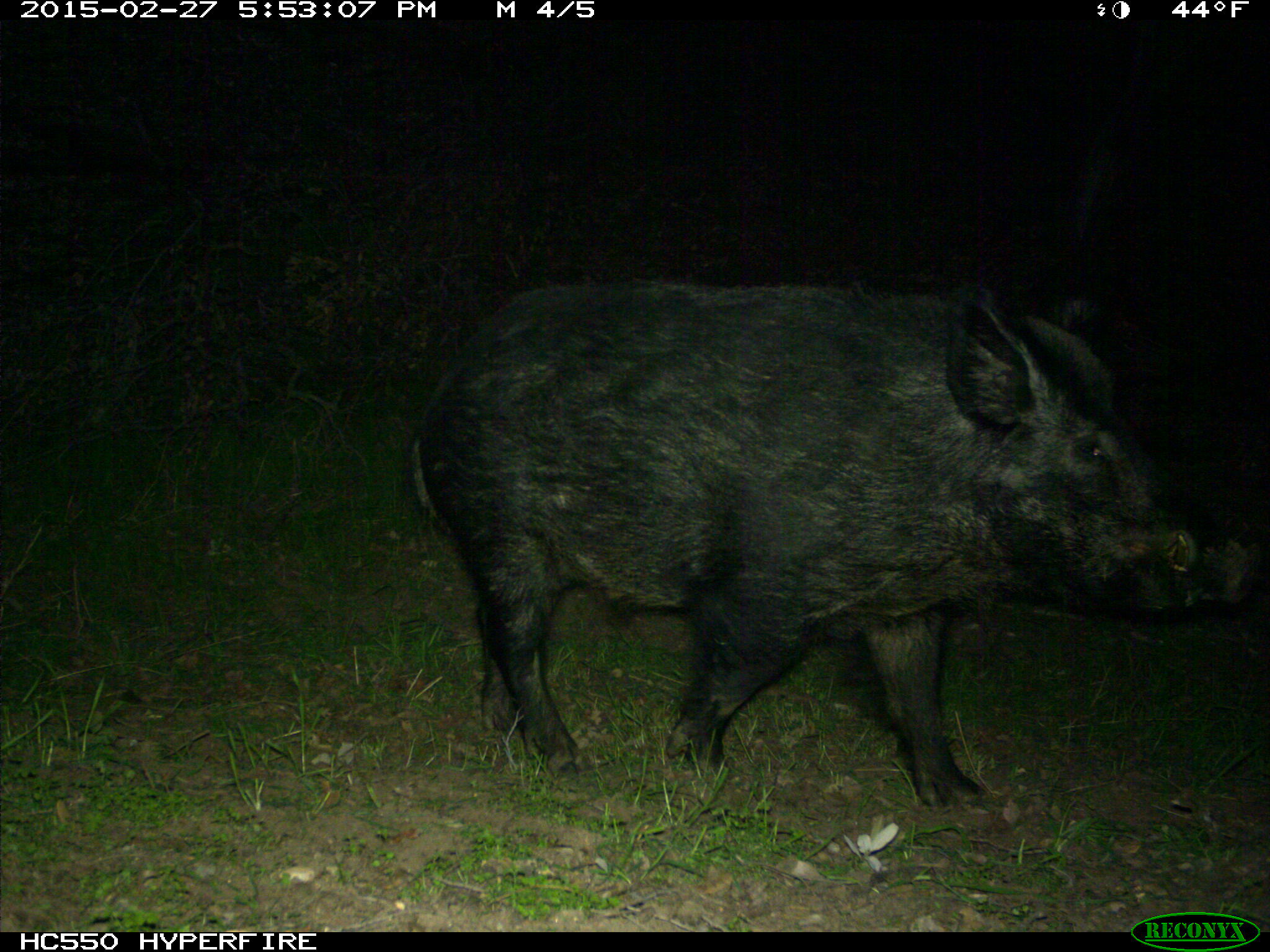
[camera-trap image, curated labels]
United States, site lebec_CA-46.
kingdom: Animalia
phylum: Chordata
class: Mammalia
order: Artiodactyla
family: Suidae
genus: Sus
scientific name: Sus scrofa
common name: wild boar